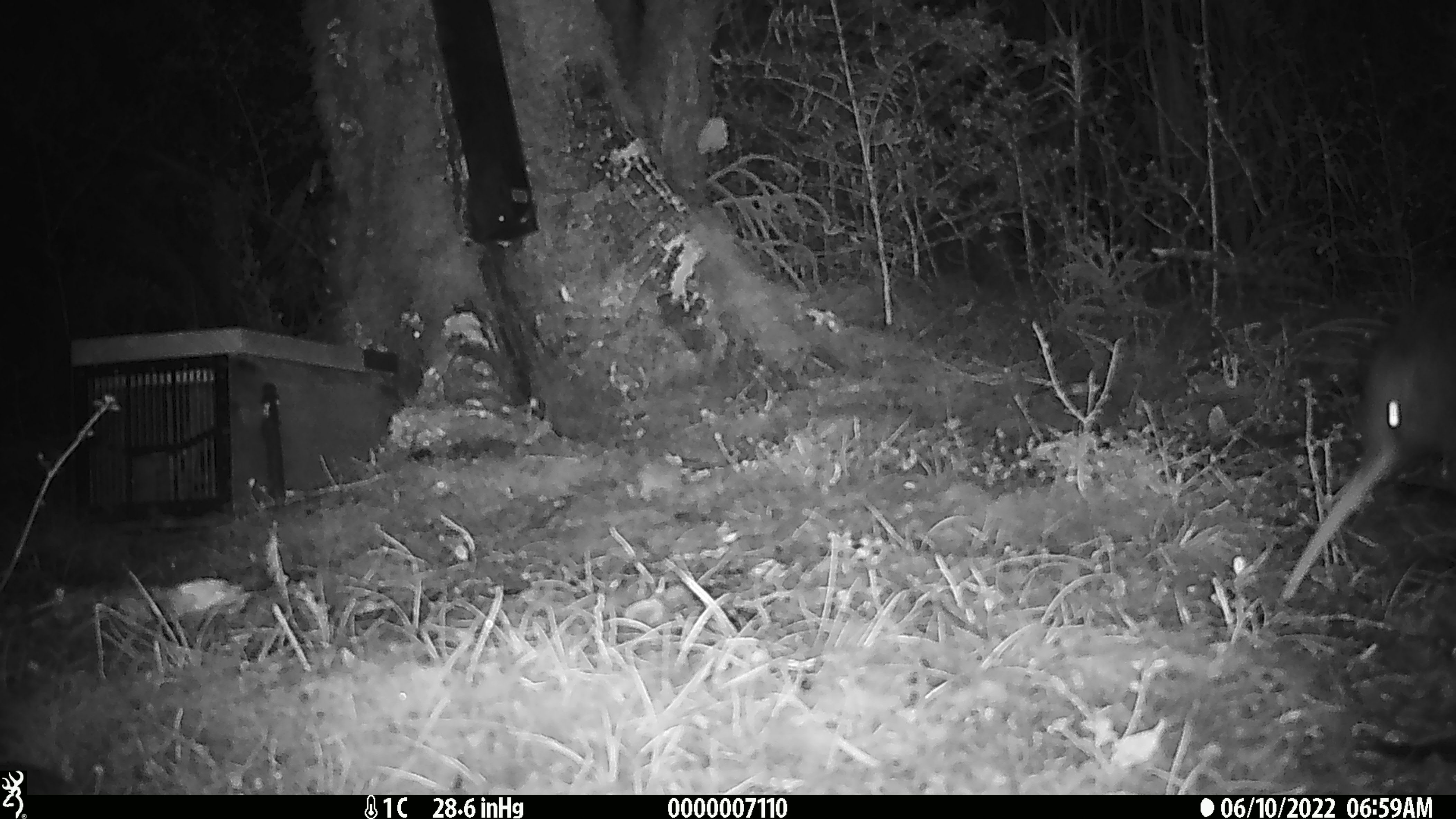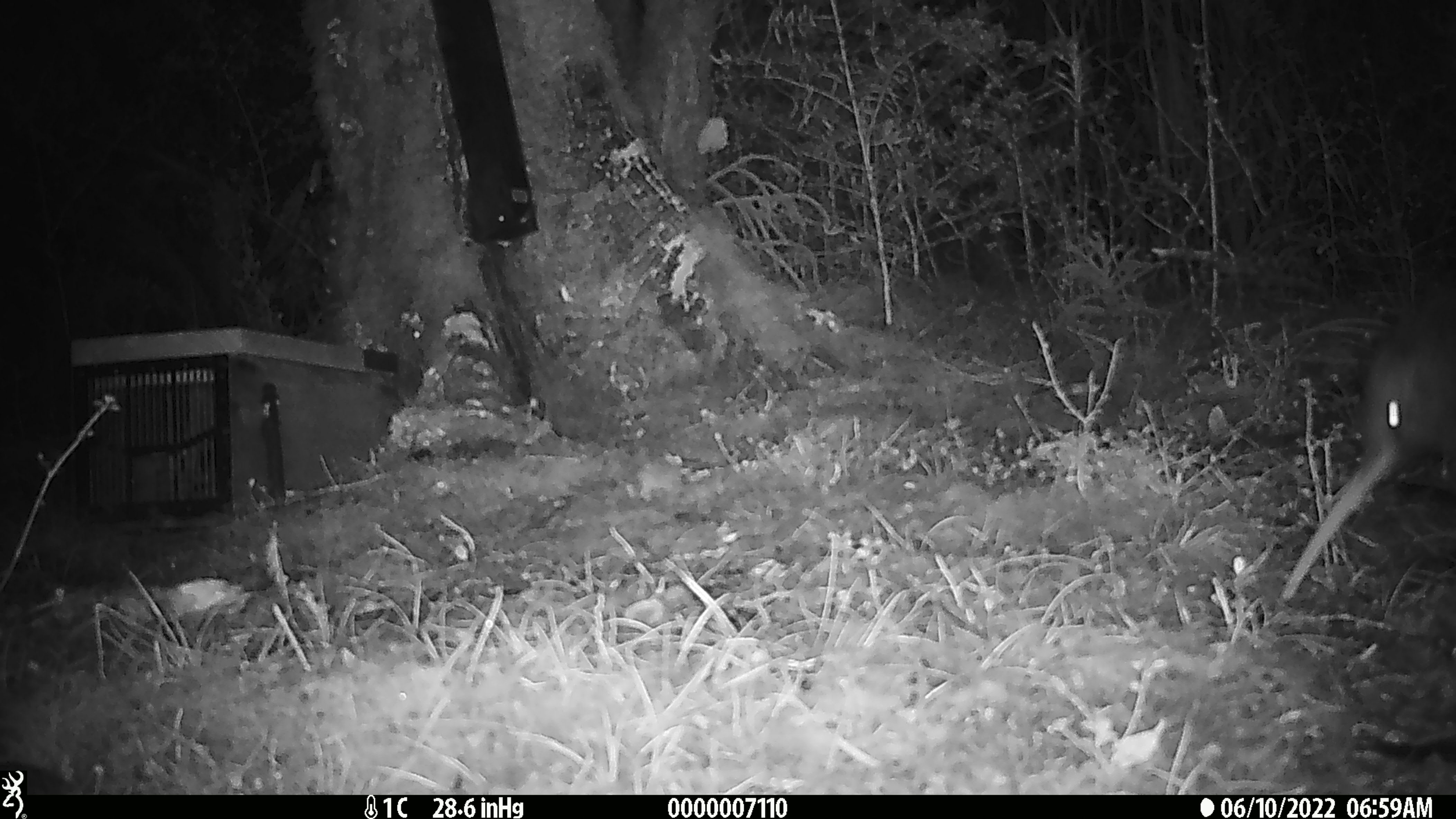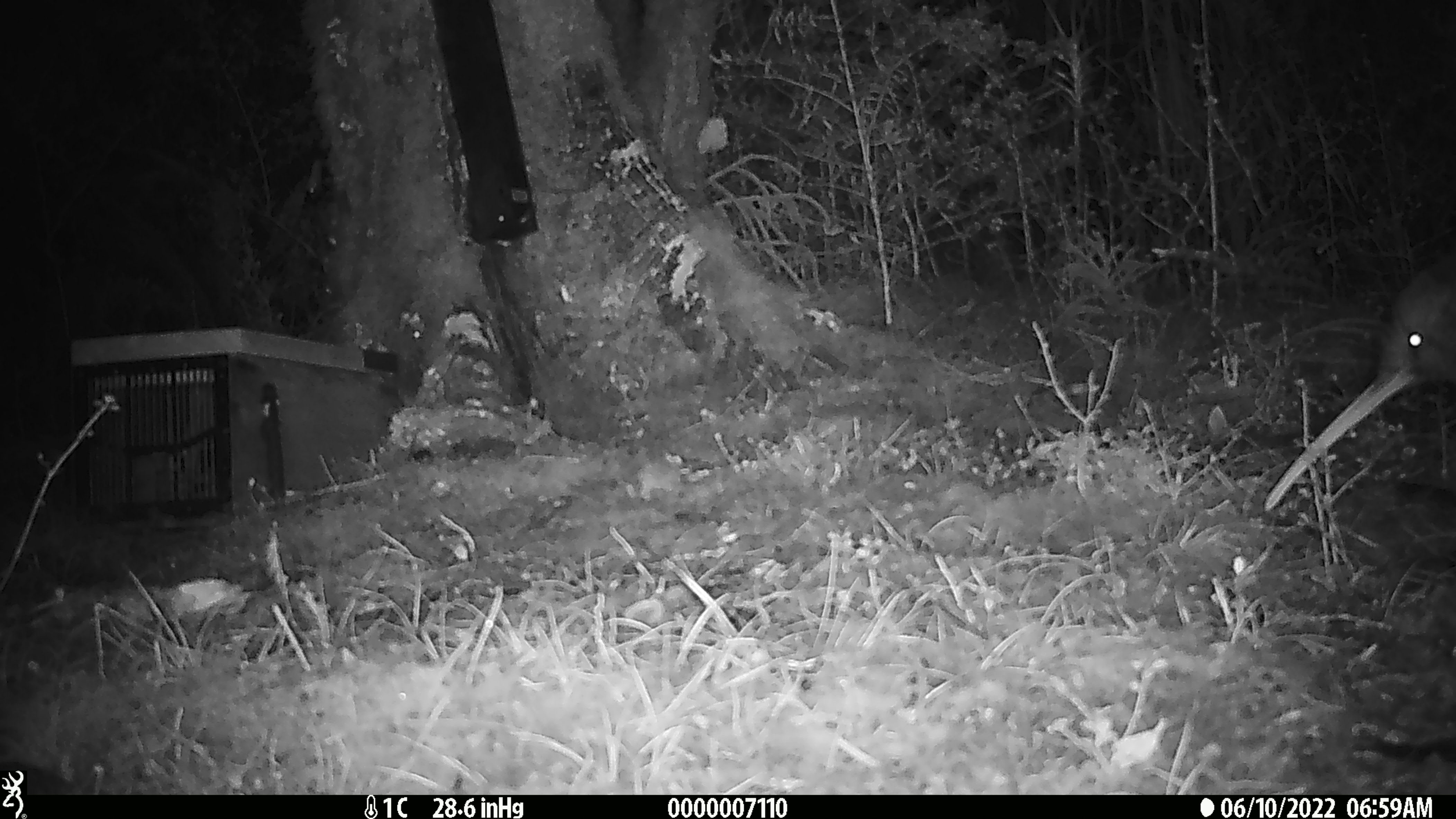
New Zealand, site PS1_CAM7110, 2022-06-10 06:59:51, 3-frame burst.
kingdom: Animalia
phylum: Chordata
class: Aves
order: Apterygiformes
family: Apterygidae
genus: Apteryx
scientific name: Apteryx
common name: kiwi